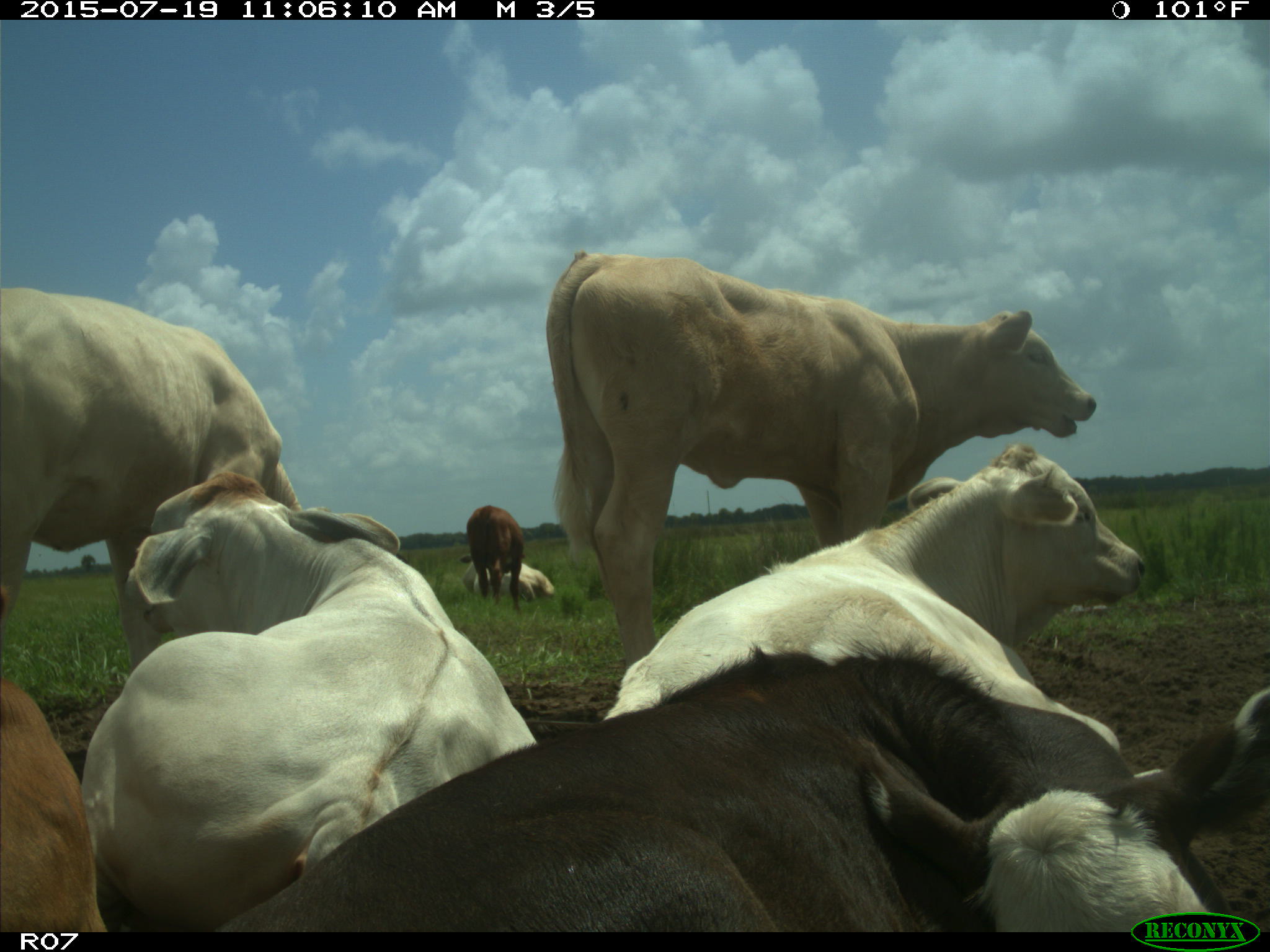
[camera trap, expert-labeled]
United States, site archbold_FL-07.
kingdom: Animalia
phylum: Chordata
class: Mammalia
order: Artiodactyla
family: Bovidae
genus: Bos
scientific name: Bos taurus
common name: domestic cow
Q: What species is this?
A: Bos taurus (domestic cow).